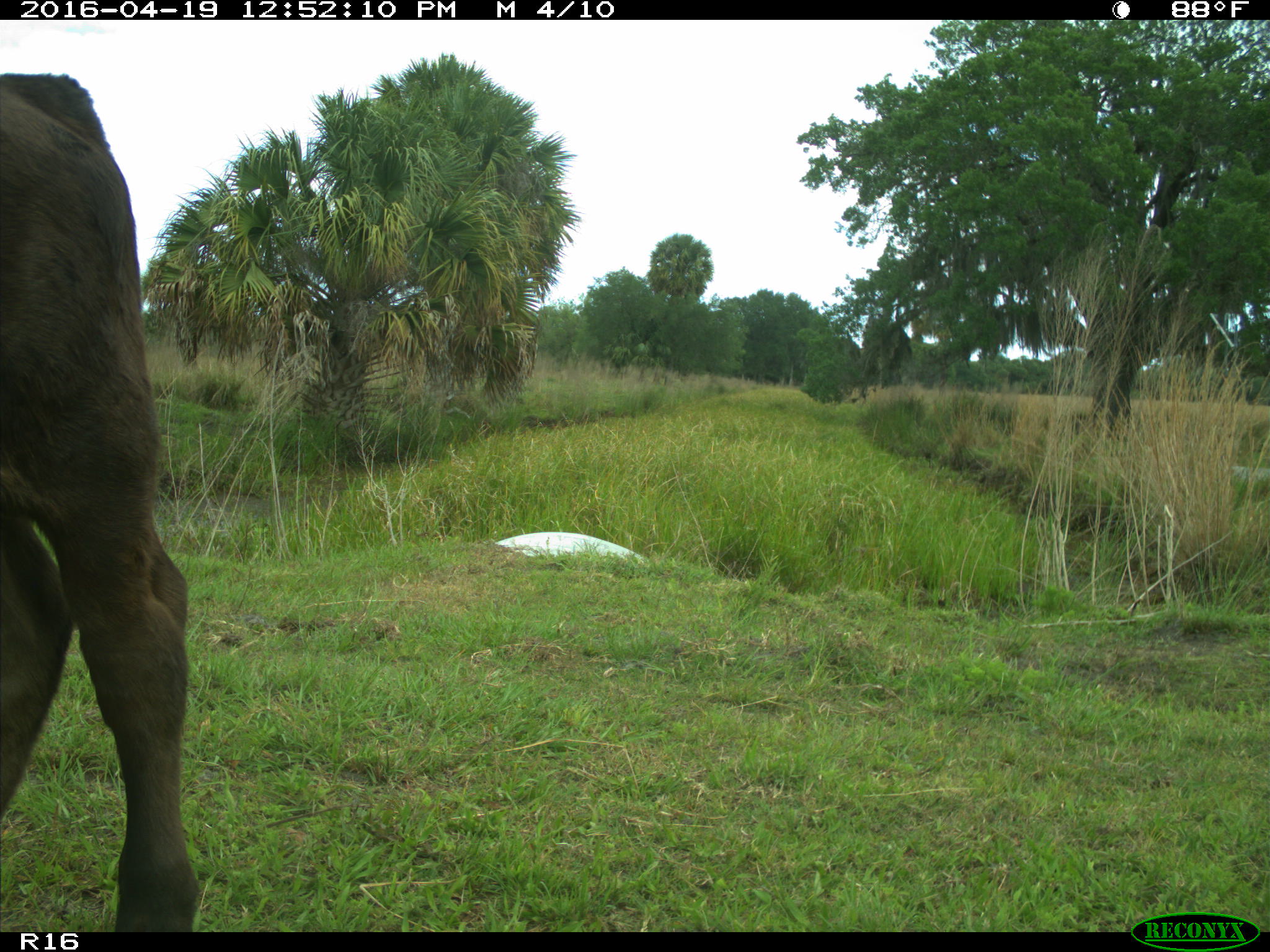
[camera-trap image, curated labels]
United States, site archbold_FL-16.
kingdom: Animalia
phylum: Chordata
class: Mammalia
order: Artiodactyla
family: Bovidae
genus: Bos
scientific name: Bos taurus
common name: domestic cow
Bos taurus (domestic cow).